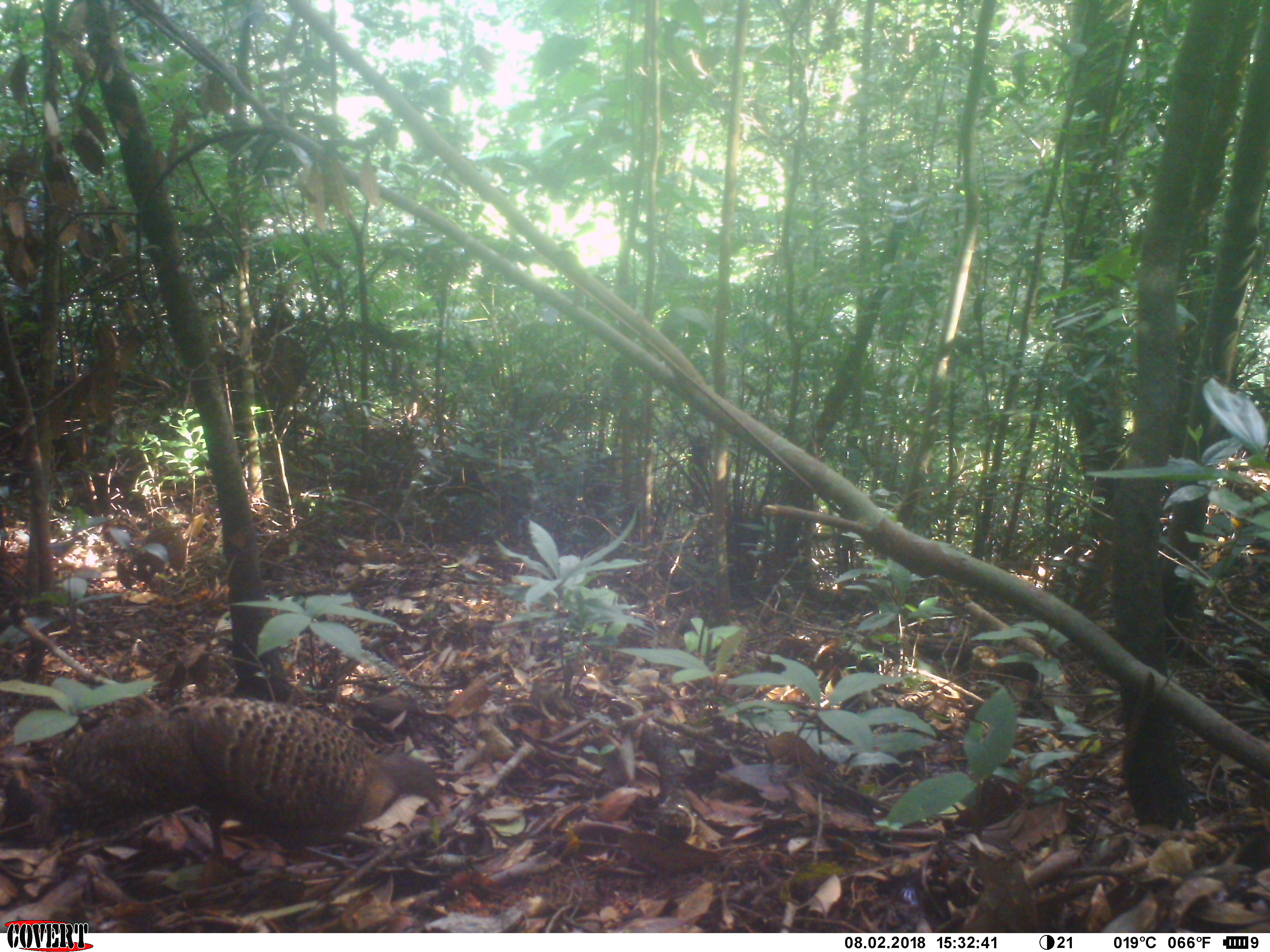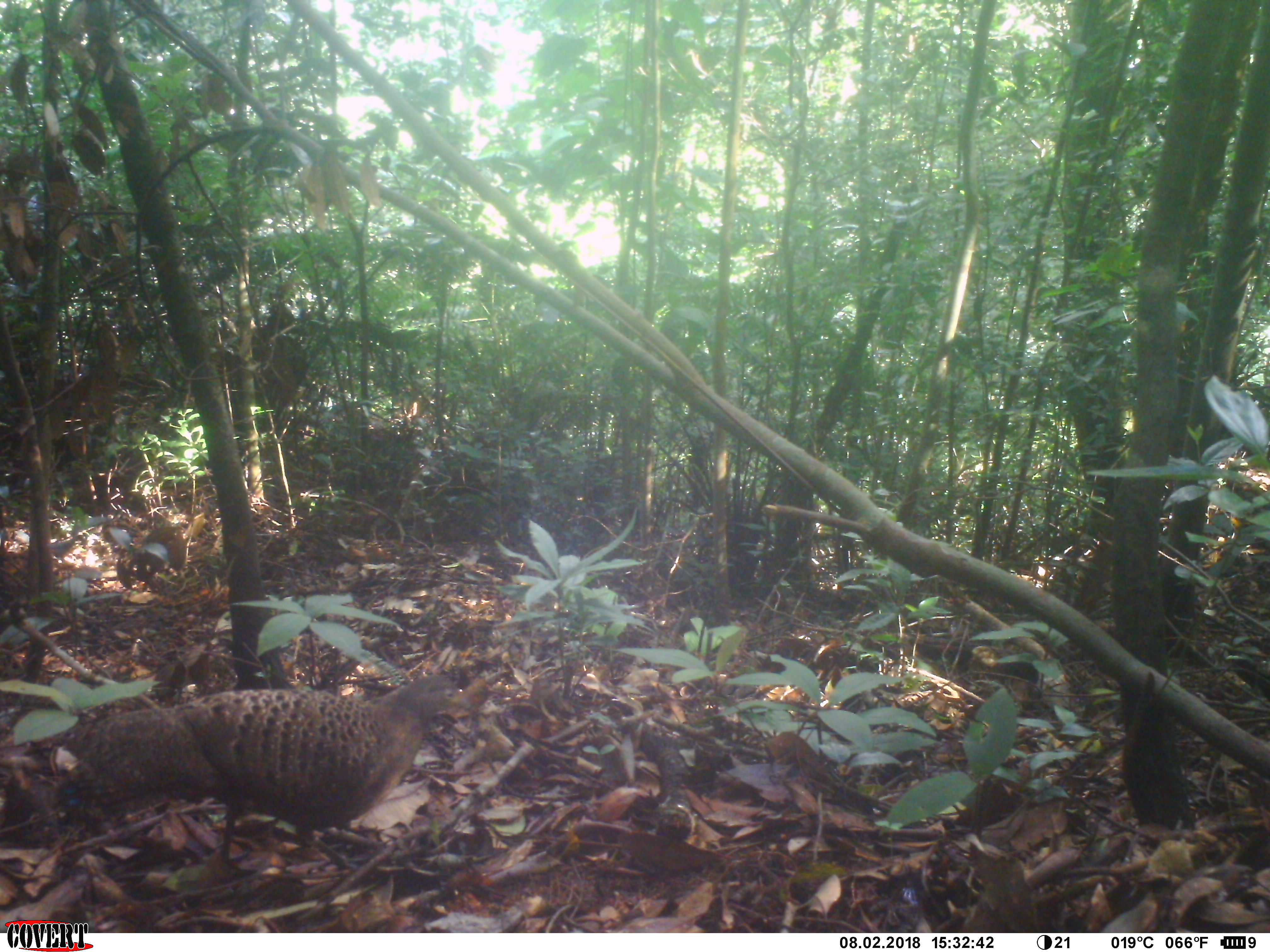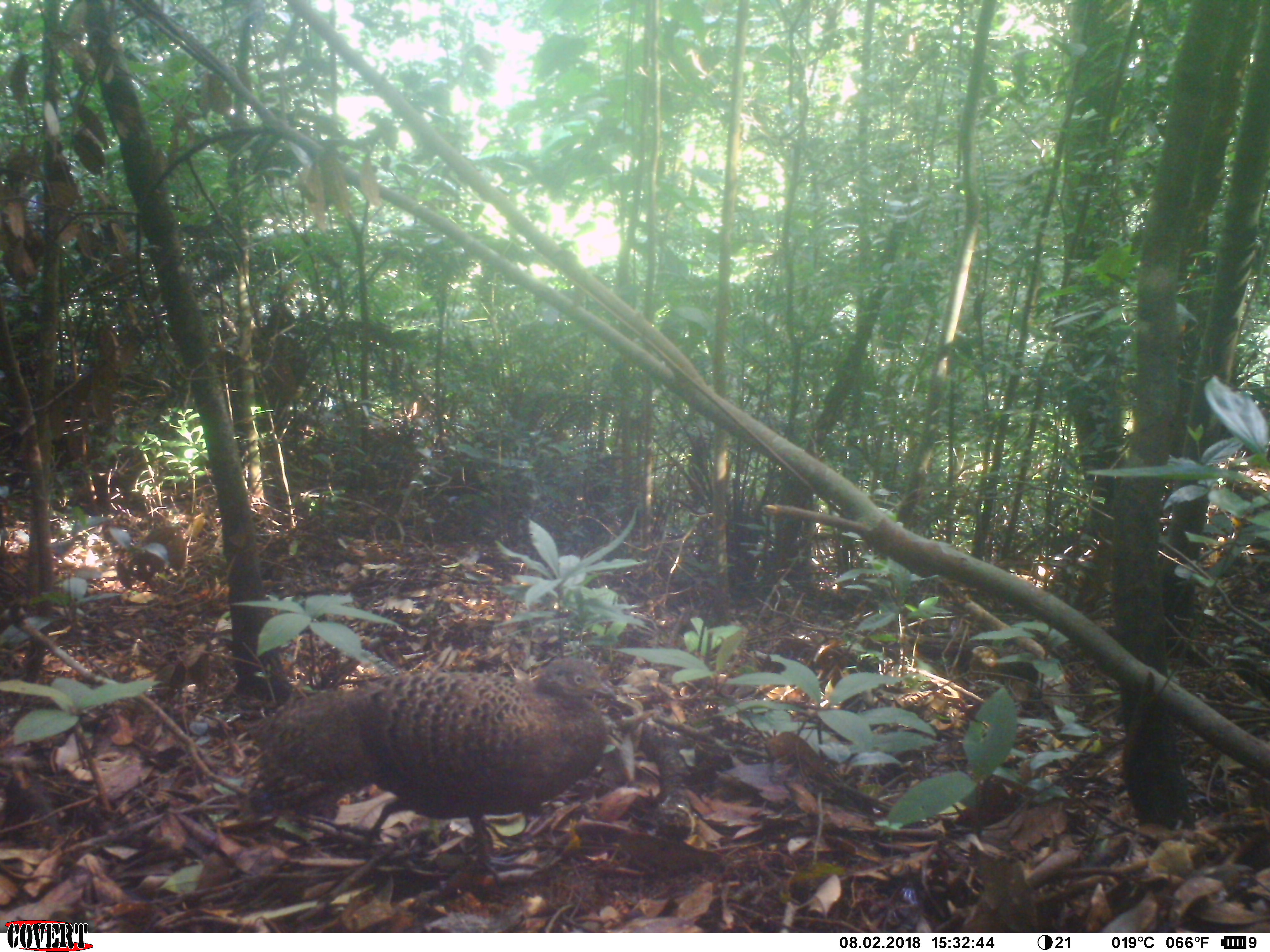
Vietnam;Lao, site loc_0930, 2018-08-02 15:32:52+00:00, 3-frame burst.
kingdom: Animalia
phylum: Chordata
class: Aves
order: Galliformes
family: Phasianidae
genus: Polyplectron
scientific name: Polyplectron bicalcaratum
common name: gray peacock-pheasant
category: grey peacock pheasant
Grey peacock pheasant (gray peacock-pheasant) (Polyplectron bicalcaratum). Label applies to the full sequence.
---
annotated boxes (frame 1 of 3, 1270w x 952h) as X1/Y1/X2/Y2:
grey peacock pheasant: 31/696/446/878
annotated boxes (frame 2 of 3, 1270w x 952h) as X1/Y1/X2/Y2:
grey peacock pheasant: 40/674/470/879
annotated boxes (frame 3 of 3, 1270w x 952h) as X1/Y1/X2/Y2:
grey peacock pheasant: 245/658/617/888